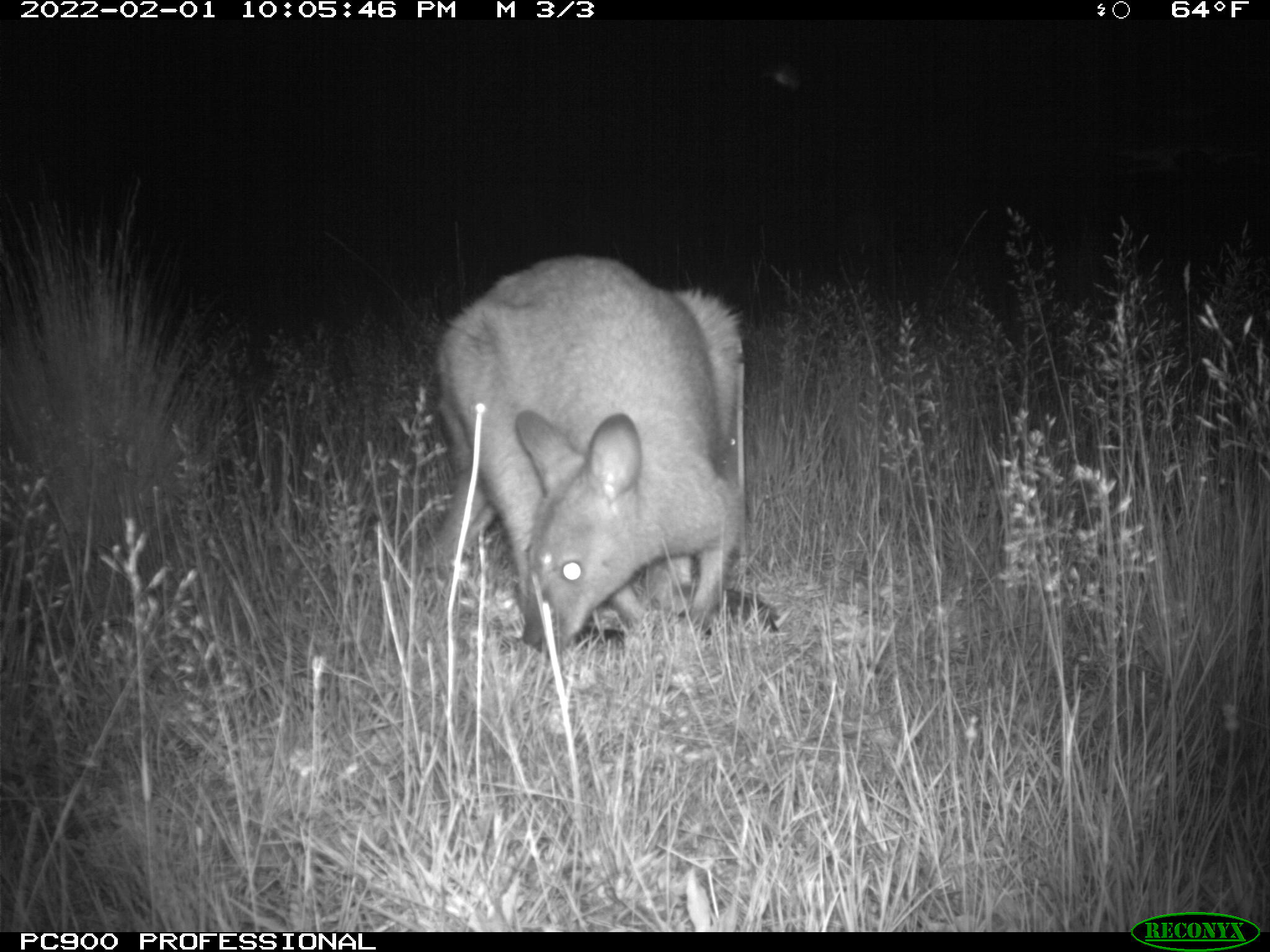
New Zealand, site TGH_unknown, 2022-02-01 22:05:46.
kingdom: Animalia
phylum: Chordata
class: Mammalia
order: Diprotodontia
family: Macropodidae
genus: Notamacropus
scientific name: Notamacropus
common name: wallaby